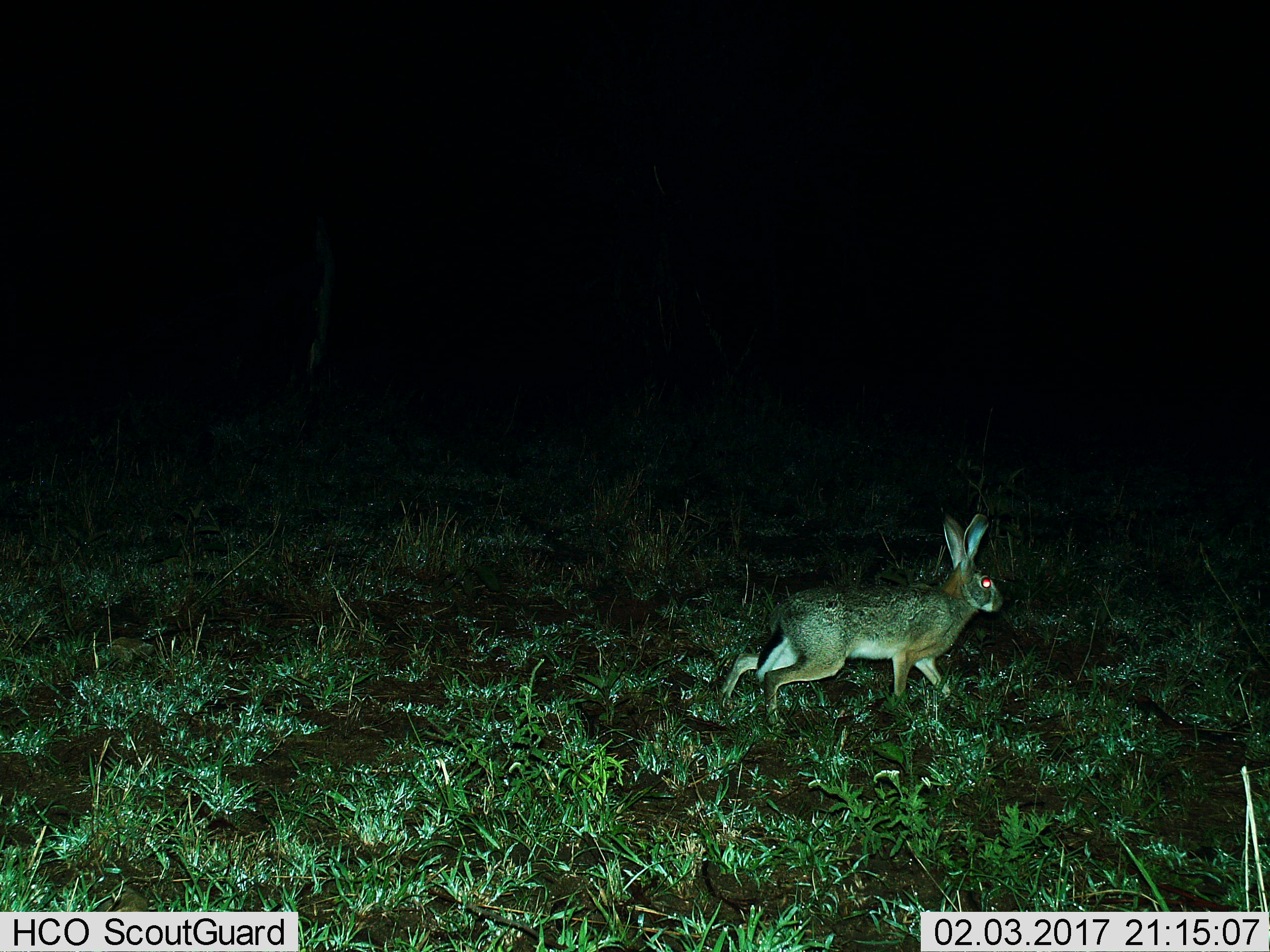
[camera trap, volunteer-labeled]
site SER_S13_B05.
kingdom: Animalia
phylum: Chordata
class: Mammalia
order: Lagomorpha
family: Leporidae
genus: Lepus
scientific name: Lepus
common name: hare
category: hareunknown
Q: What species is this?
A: Hareunknown (hare) (Lepus).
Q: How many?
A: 1.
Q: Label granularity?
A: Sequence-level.